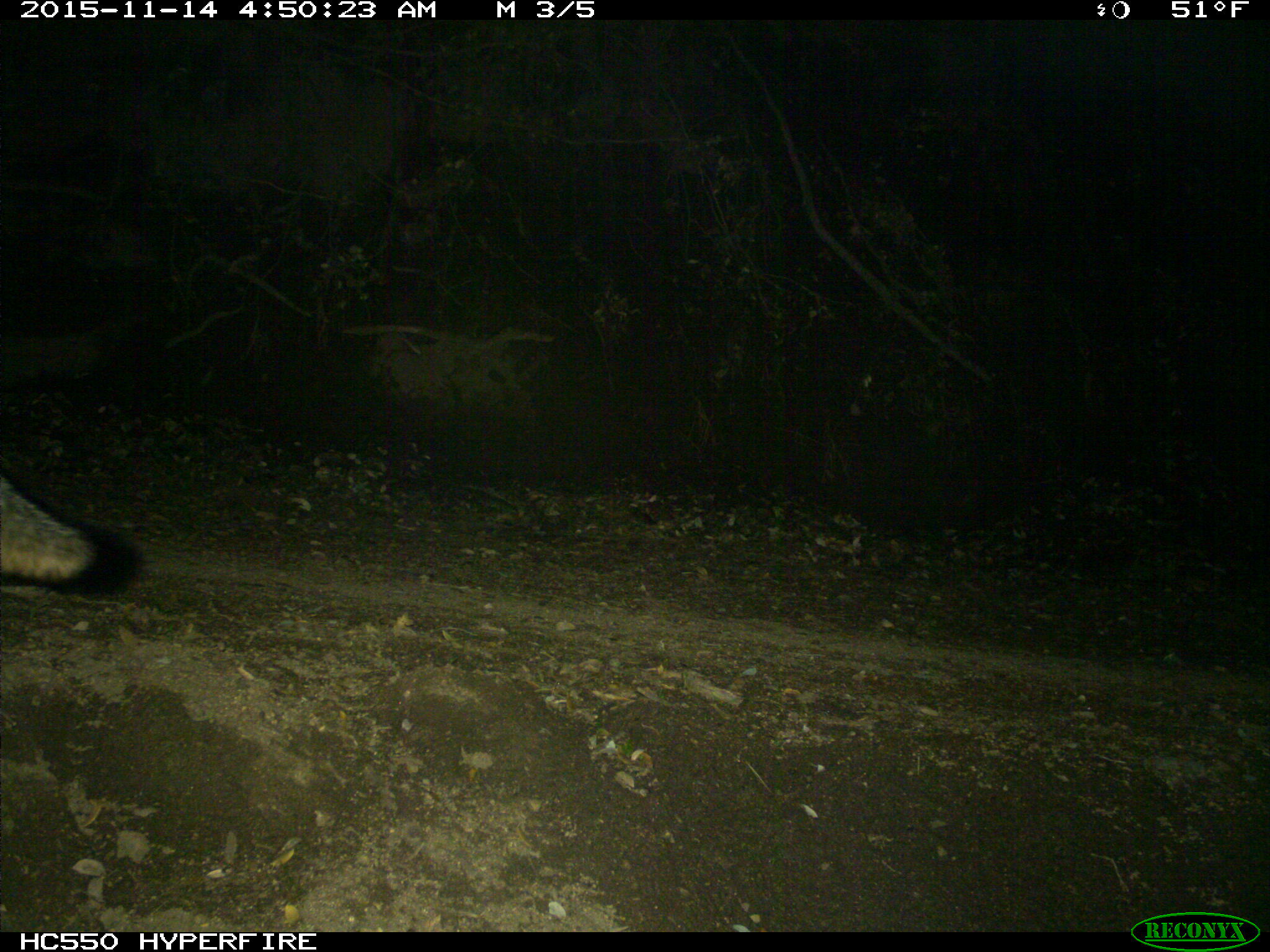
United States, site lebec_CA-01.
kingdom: Animalia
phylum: Chordata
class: Mammalia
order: Carnivora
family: Canidae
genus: Urocyon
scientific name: Urocyon cinereoargenteus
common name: gray fox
Urocyon cinereoargenteus (gray fox).